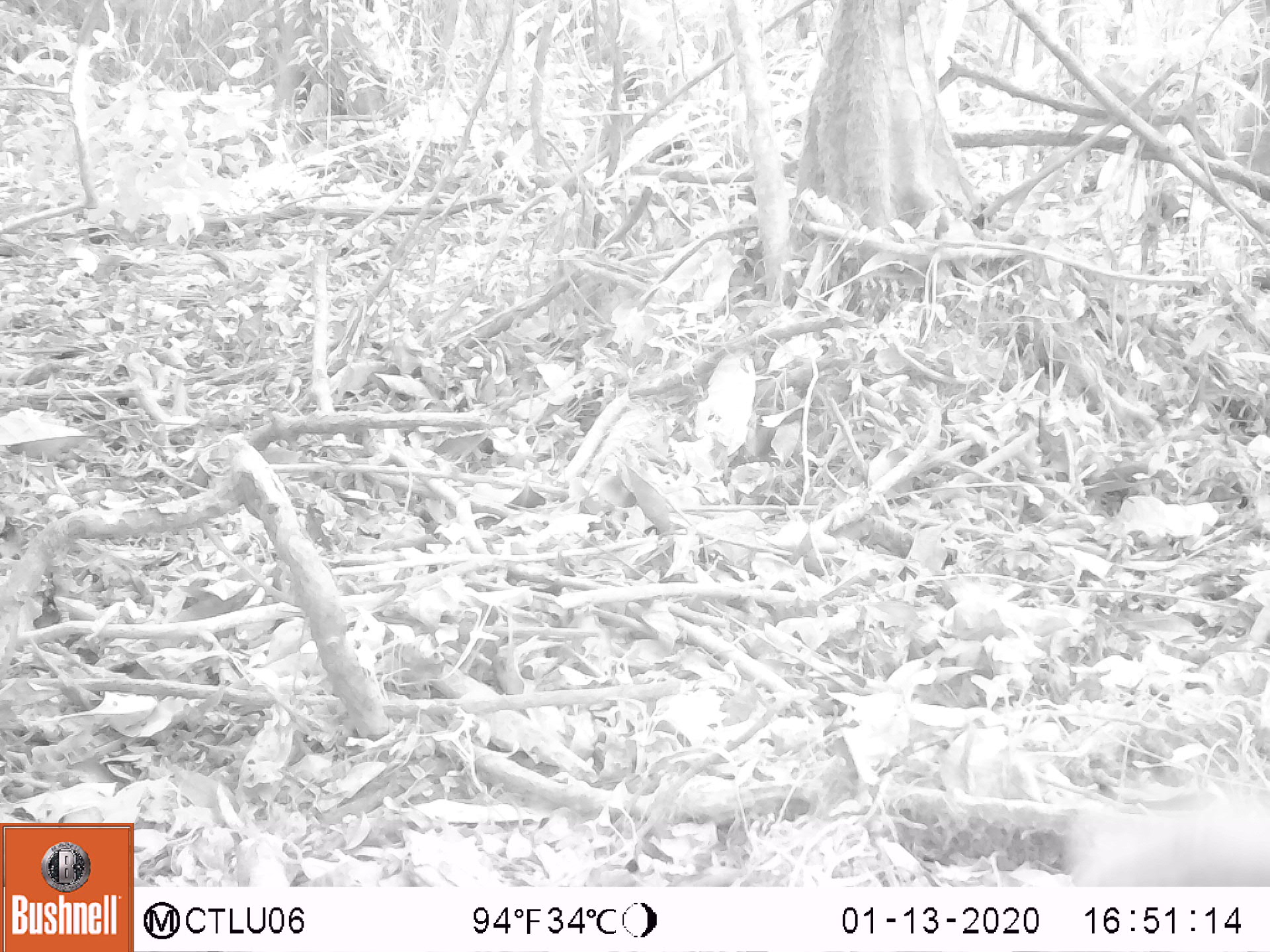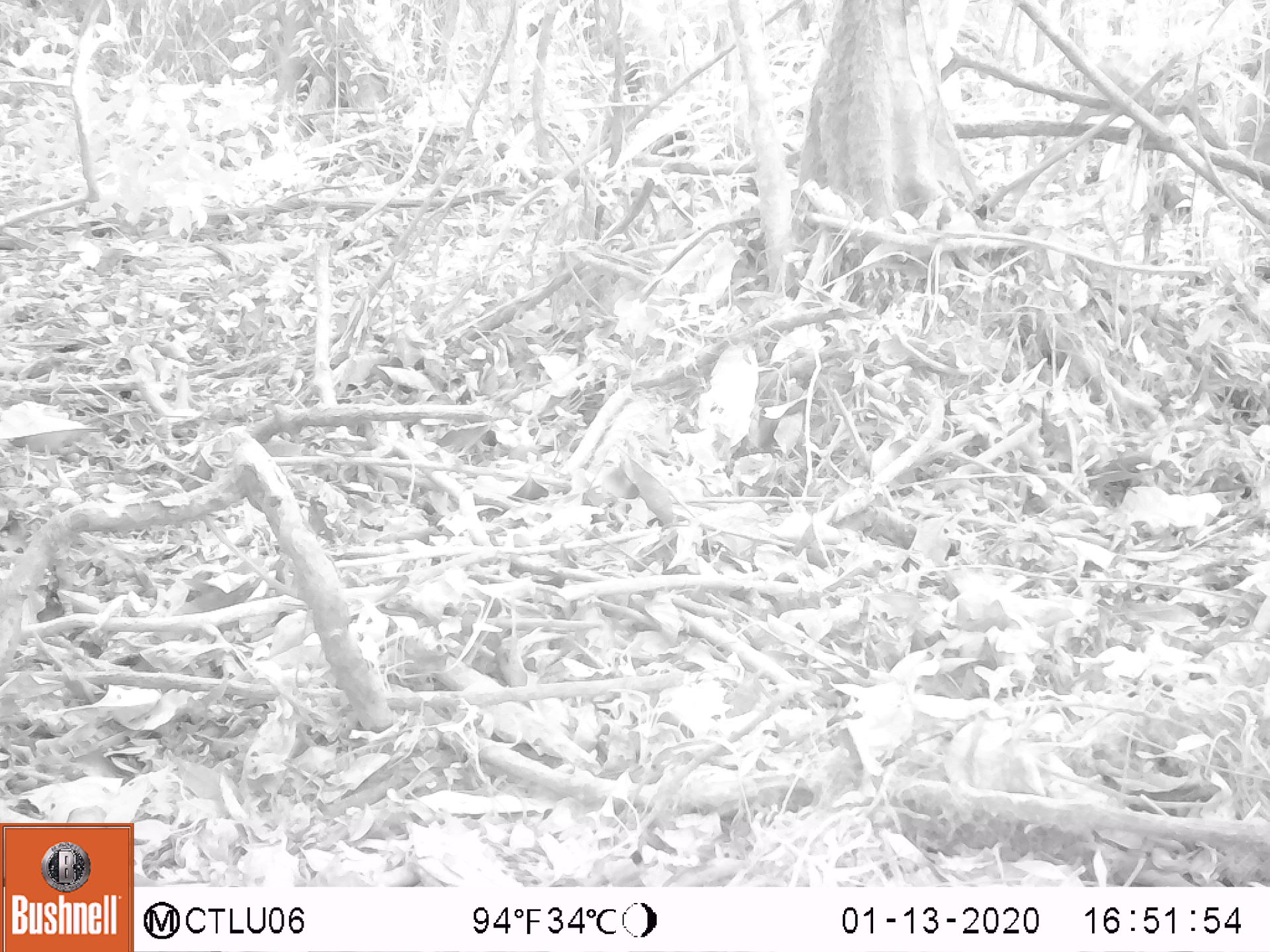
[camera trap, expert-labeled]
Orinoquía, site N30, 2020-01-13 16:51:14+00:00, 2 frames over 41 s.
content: unidentified animal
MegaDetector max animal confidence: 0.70